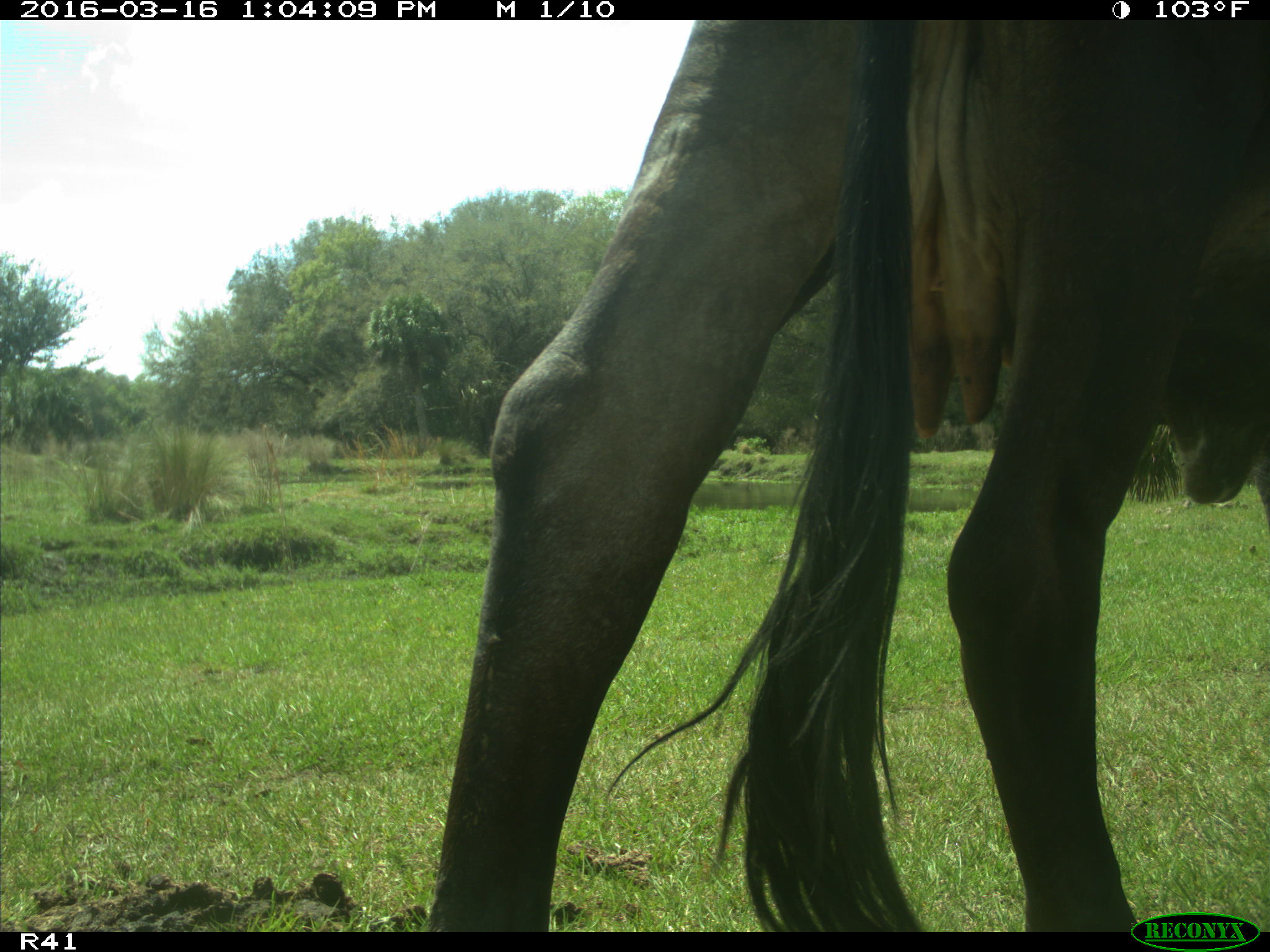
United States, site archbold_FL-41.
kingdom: Animalia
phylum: Chordata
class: Mammalia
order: Artiodactyla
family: Bovidae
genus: Bos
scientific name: Bos taurus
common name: domestic cow